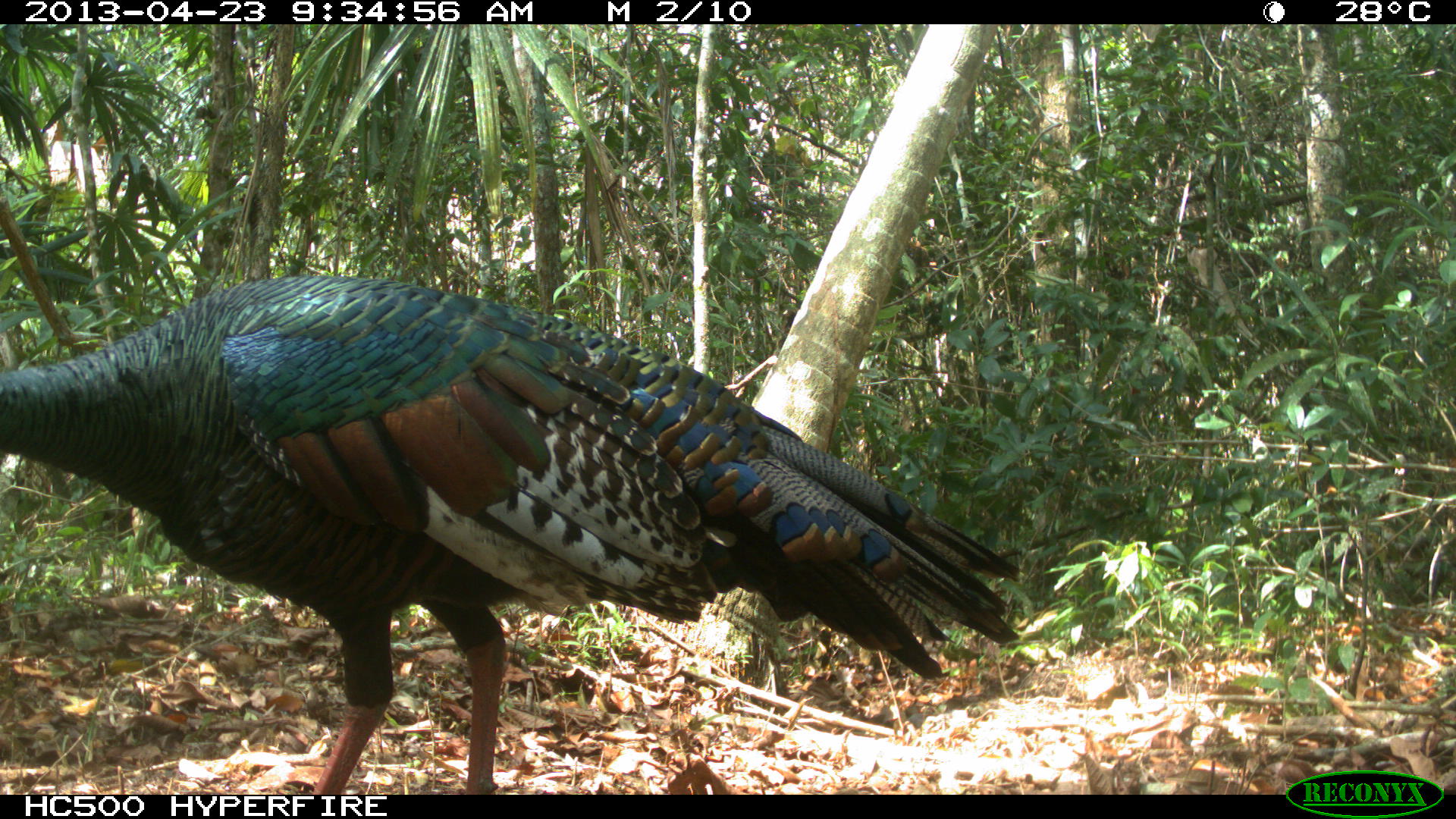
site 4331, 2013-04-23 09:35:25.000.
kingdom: Animalia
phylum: Chordata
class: Aves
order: Galliformes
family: Phasianidae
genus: Meleagris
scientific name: Meleagris ocellata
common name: ocellated turkey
Meleagris ocellata (ocellated turkey), count 2.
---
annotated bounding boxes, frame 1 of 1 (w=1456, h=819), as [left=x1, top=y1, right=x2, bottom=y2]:
meleagris ocellata: [left=0, top=273, right=1021, bottom=795]